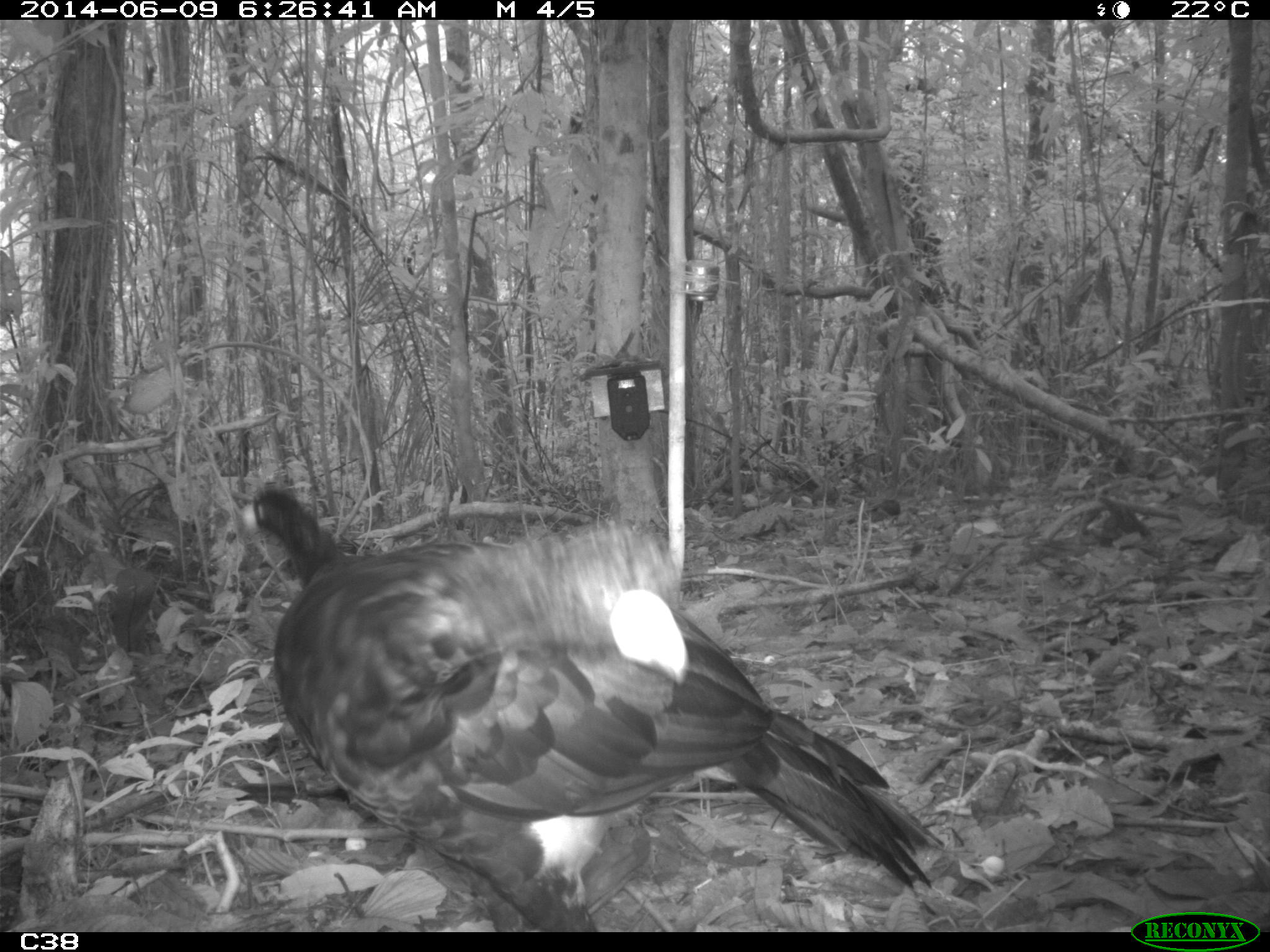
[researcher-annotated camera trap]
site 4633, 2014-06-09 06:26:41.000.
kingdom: Animalia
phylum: Chordata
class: Aves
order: Galliformes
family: Cracidae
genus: Crax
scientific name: Crax alector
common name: black curassow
Crax alector (black curassow), count 2, age adult.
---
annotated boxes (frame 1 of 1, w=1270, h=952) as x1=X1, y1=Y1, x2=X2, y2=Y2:
crax alector: x1=238, y1=477, x2=943, y2=932